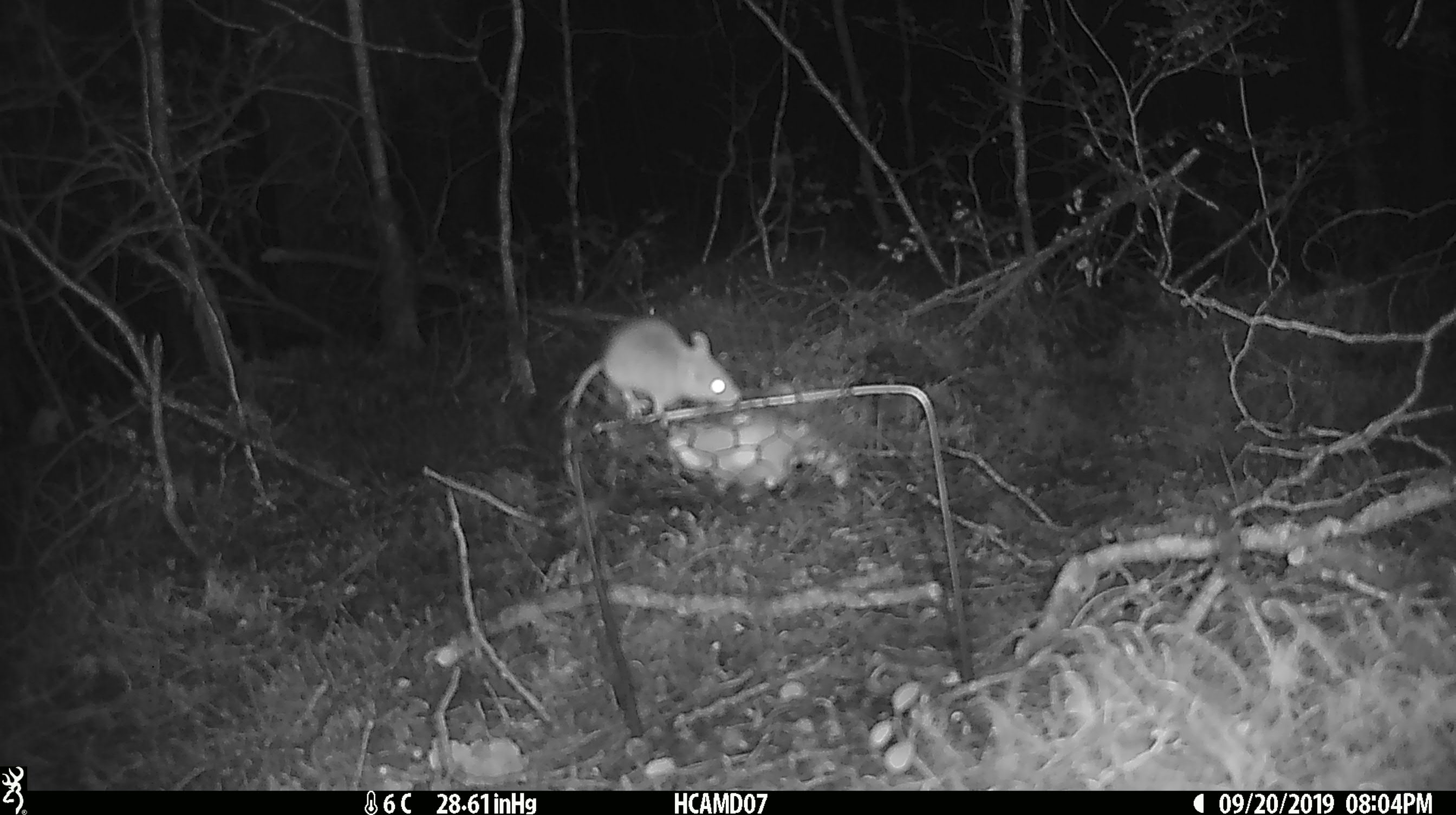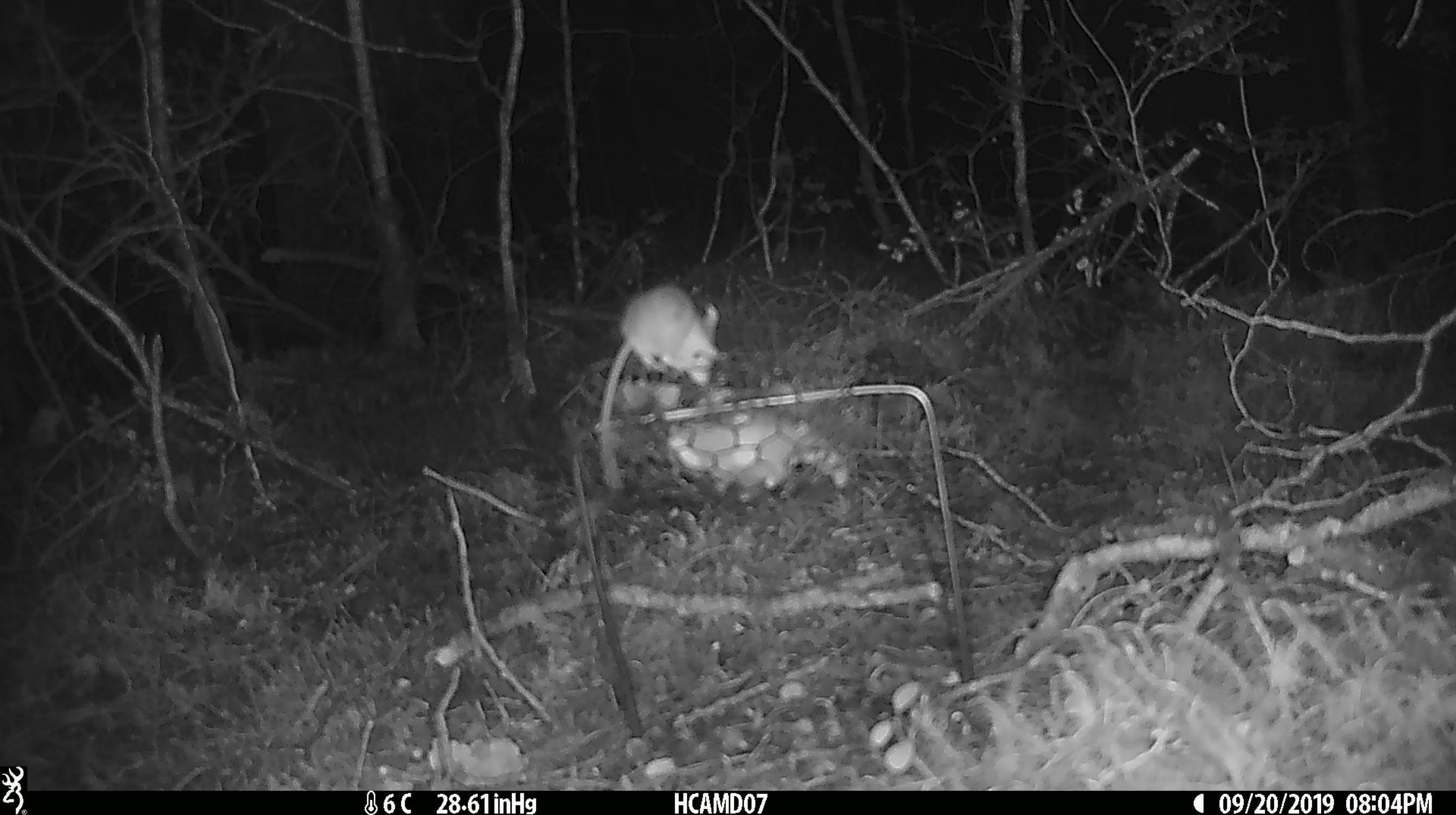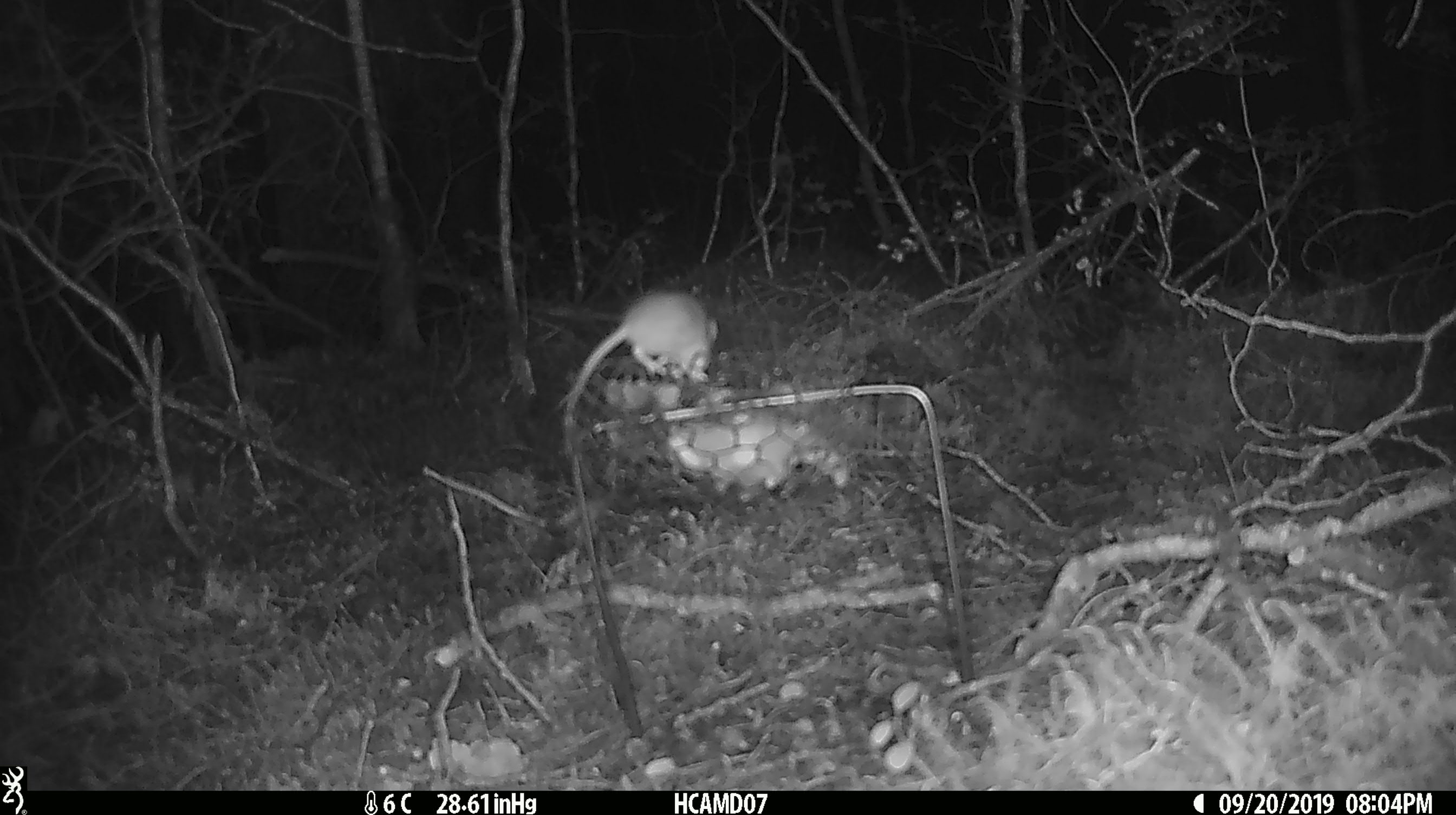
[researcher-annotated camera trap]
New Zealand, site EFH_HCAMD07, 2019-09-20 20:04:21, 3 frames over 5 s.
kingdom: Animalia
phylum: Chordata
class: Mammalia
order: Rodentia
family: Muridae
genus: Mus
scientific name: Mus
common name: mouse